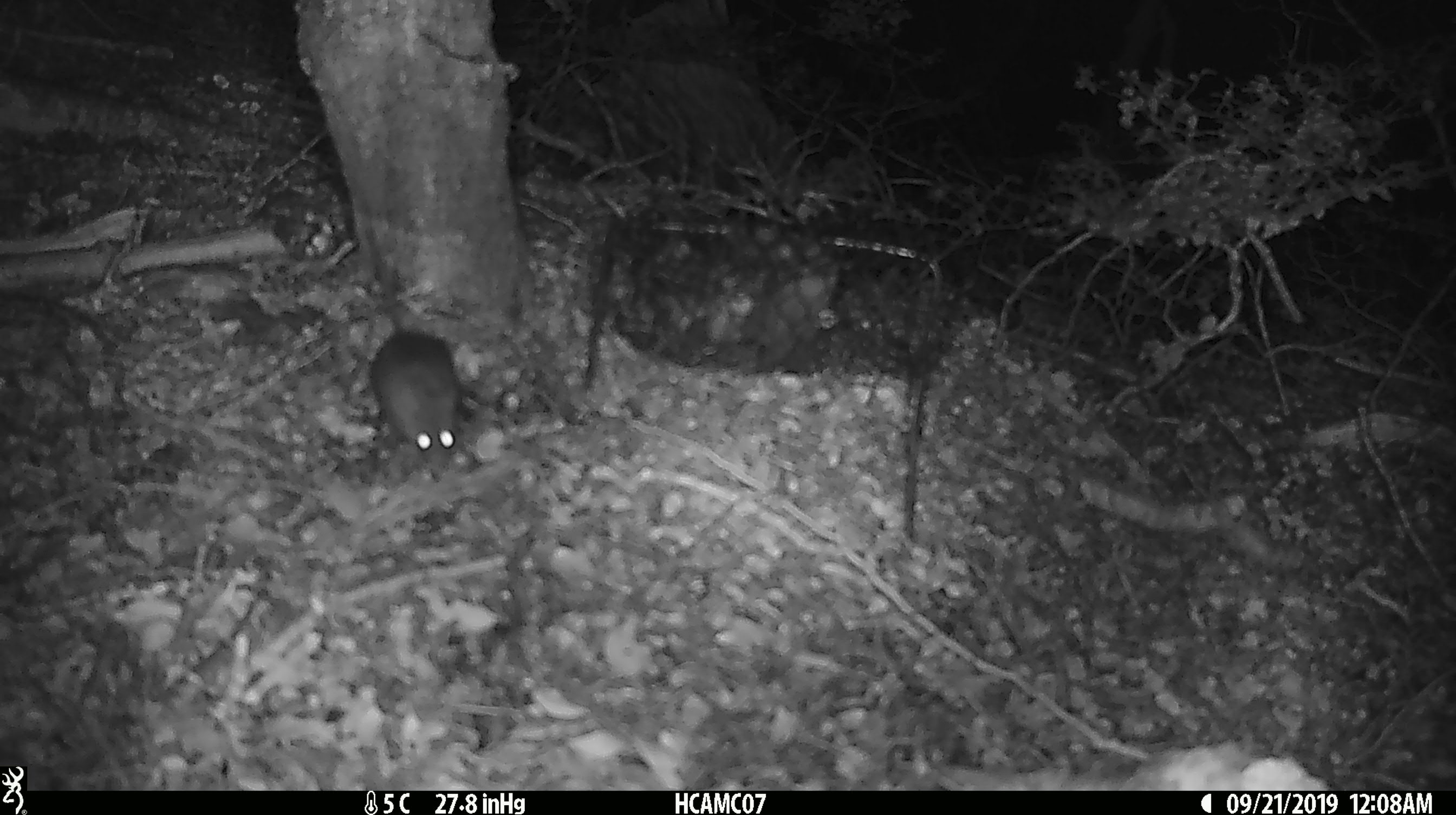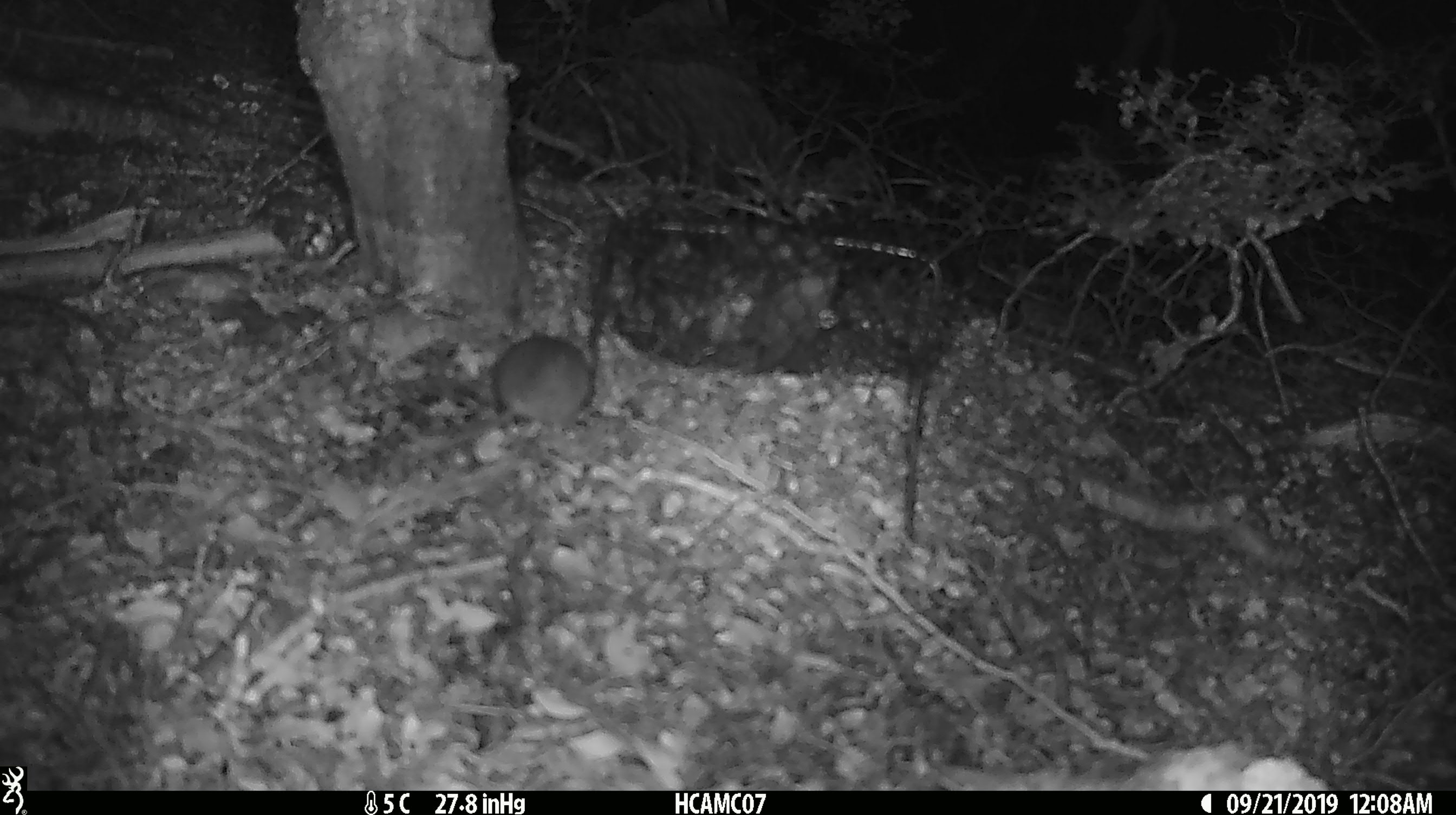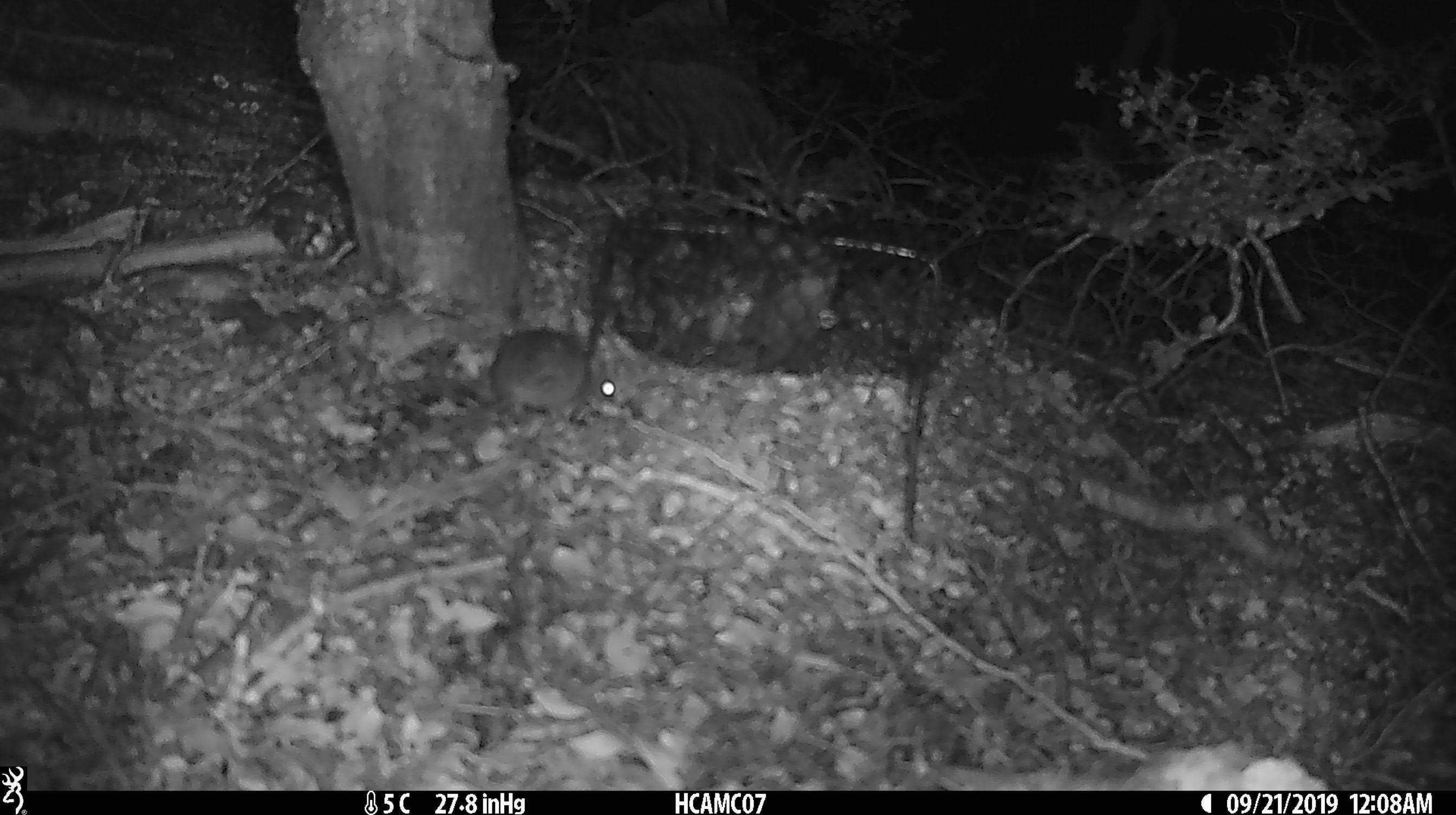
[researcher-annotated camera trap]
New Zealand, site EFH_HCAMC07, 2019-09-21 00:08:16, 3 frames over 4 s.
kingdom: Animalia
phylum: Chordata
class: Mammalia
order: Rodentia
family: Muridae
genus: Mus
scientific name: Mus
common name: mouse